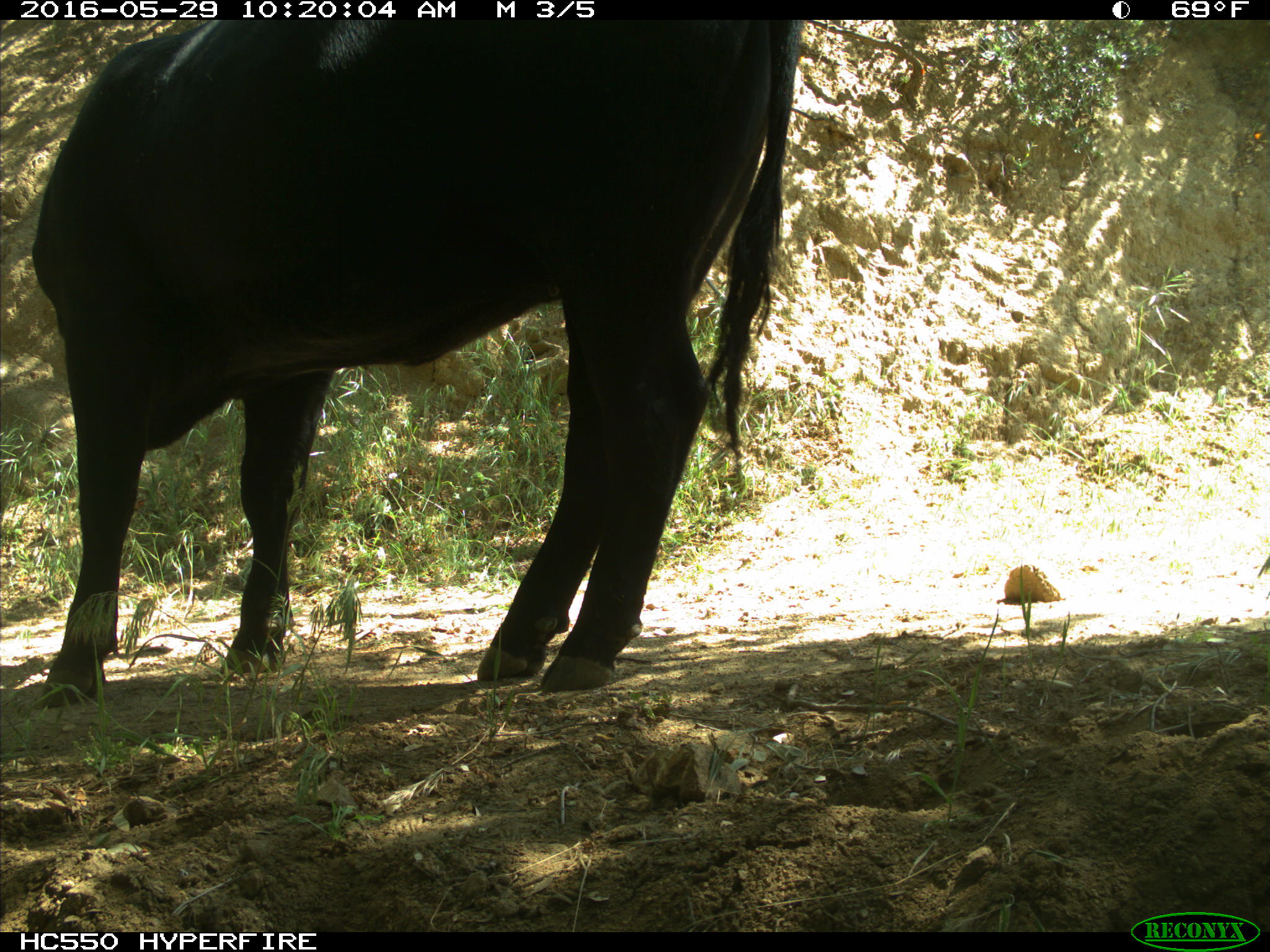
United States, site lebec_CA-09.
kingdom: Animalia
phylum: Chordata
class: Mammalia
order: Artiodactyla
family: Bovidae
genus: Bos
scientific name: Bos taurus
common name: domestic cow